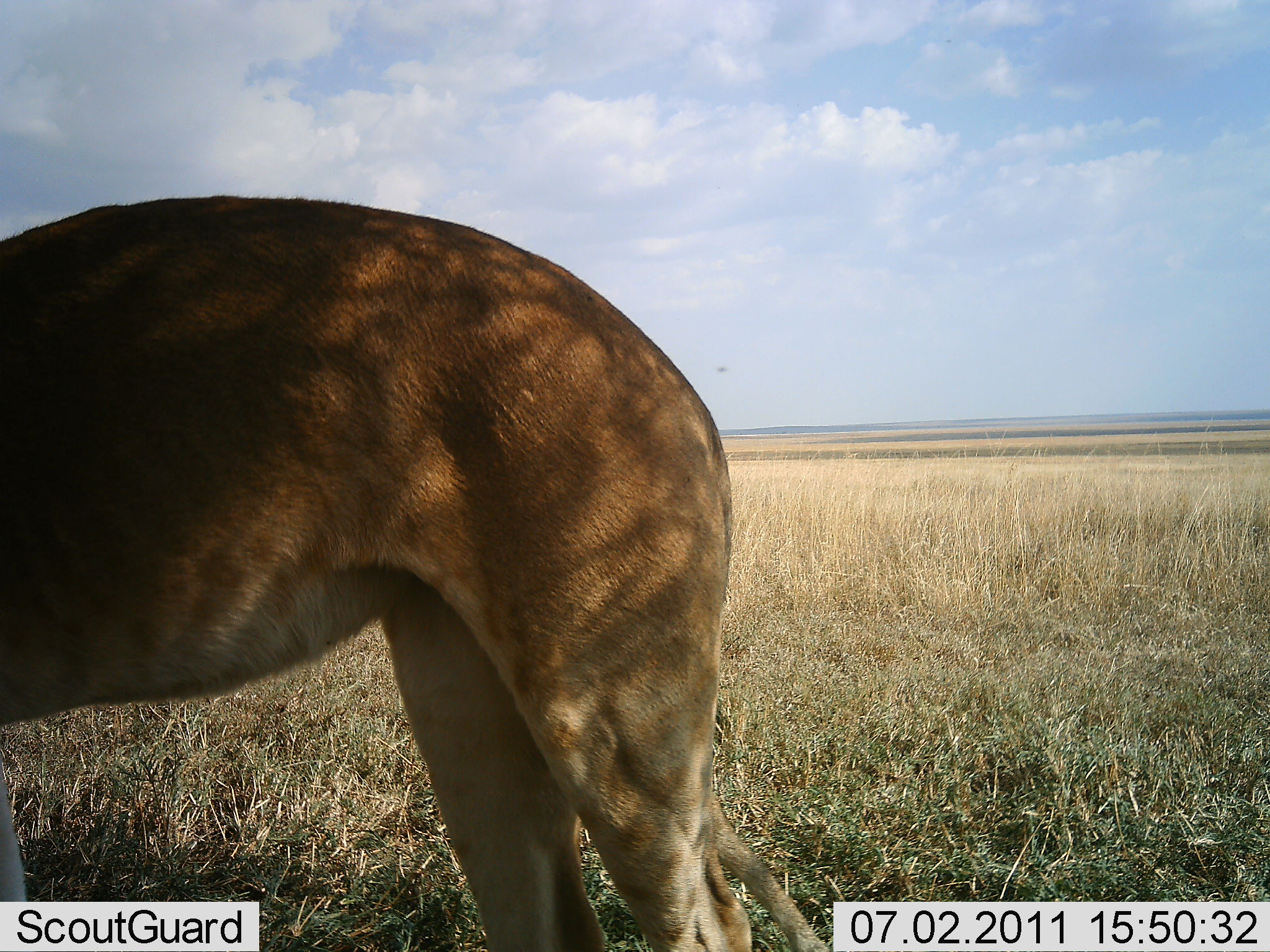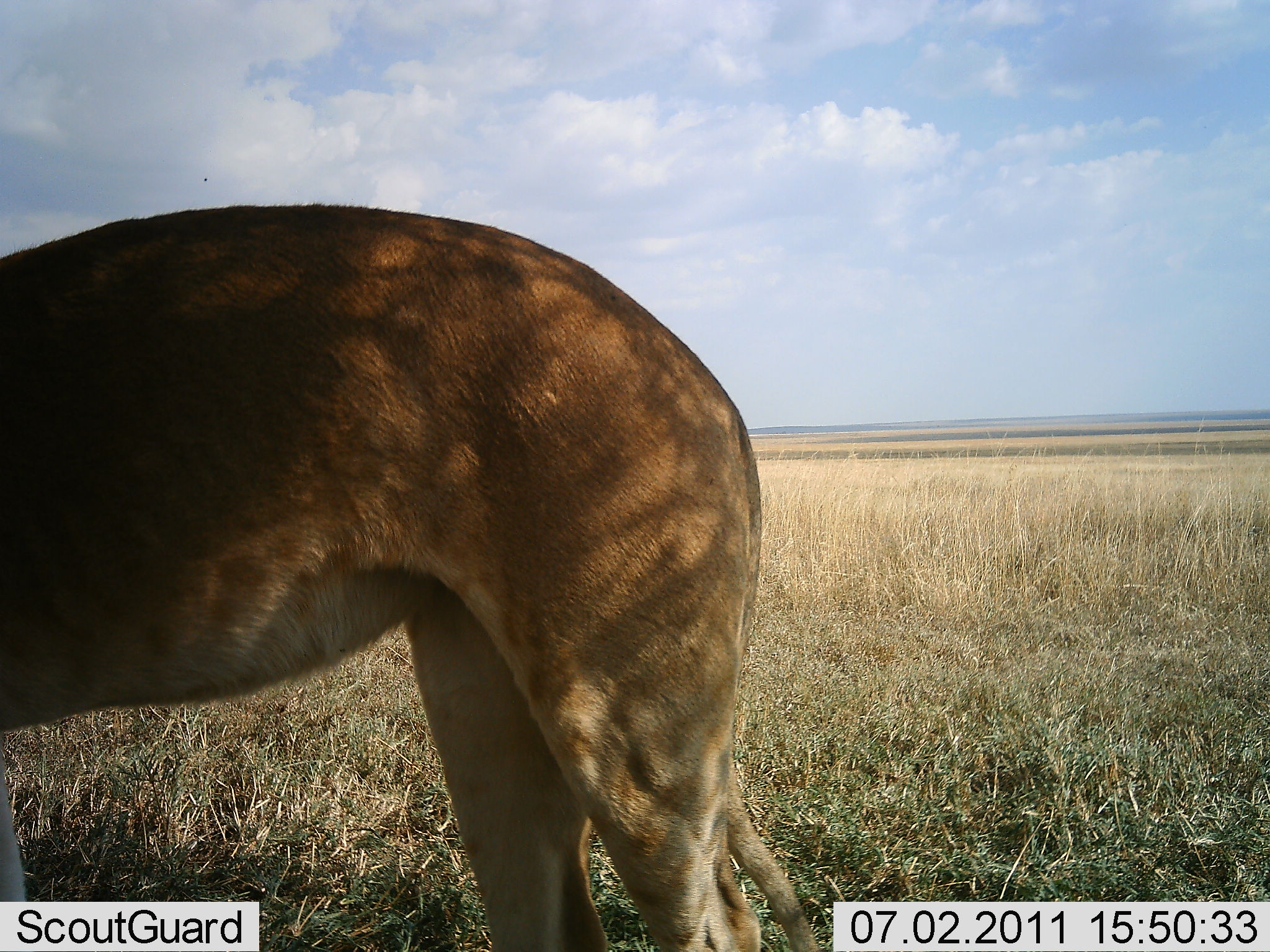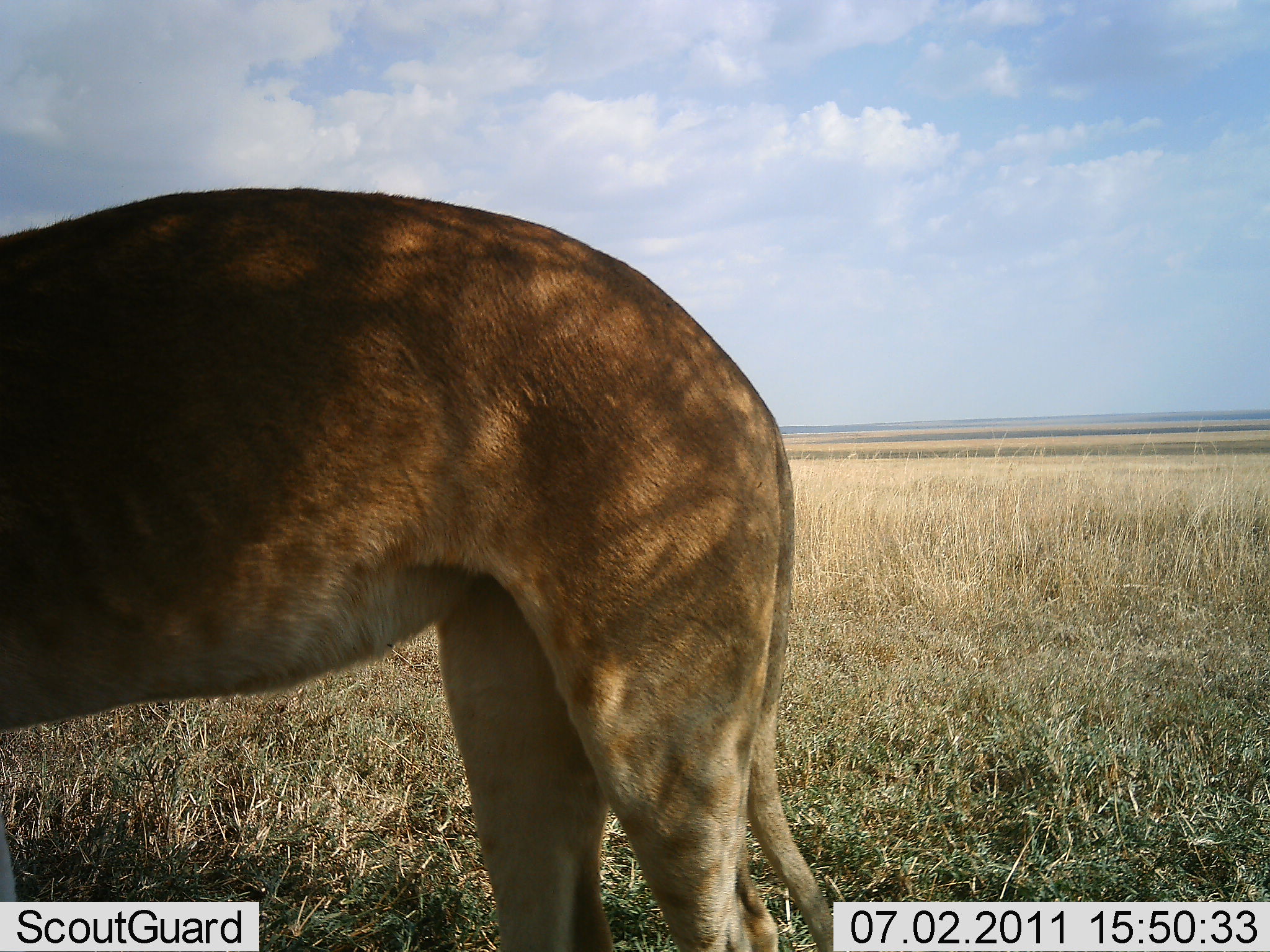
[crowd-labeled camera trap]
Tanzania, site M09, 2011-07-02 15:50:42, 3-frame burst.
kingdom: Animalia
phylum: Chordata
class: Mammalia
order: Carnivora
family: Felidae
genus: Panthera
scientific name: Panthera leo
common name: lion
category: lionfemale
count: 1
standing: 100%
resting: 0%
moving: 0%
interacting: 0%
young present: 0%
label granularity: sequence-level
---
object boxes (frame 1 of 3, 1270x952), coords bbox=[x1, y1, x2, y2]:
animal: bbox=[1, 195, 828, 952]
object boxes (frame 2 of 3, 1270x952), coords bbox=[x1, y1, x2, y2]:
animal: bbox=[0, 207, 819, 951]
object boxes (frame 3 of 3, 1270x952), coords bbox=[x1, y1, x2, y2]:
animal: bbox=[0, 185, 828, 952]